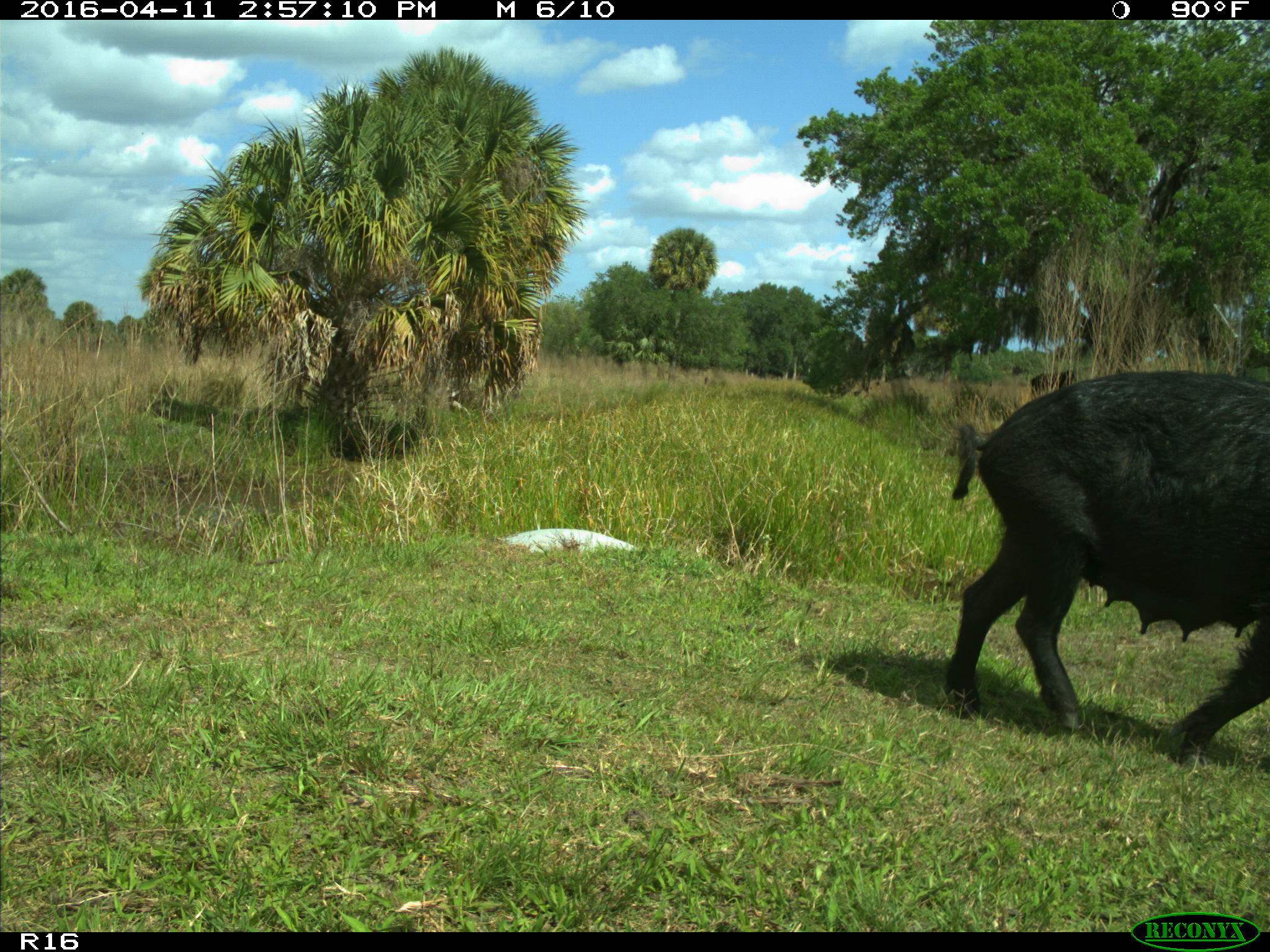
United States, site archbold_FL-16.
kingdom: Animalia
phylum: Chordata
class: Mammalia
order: Artiodactyla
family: Suidae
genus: Sus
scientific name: Sus scrofa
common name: wild boar